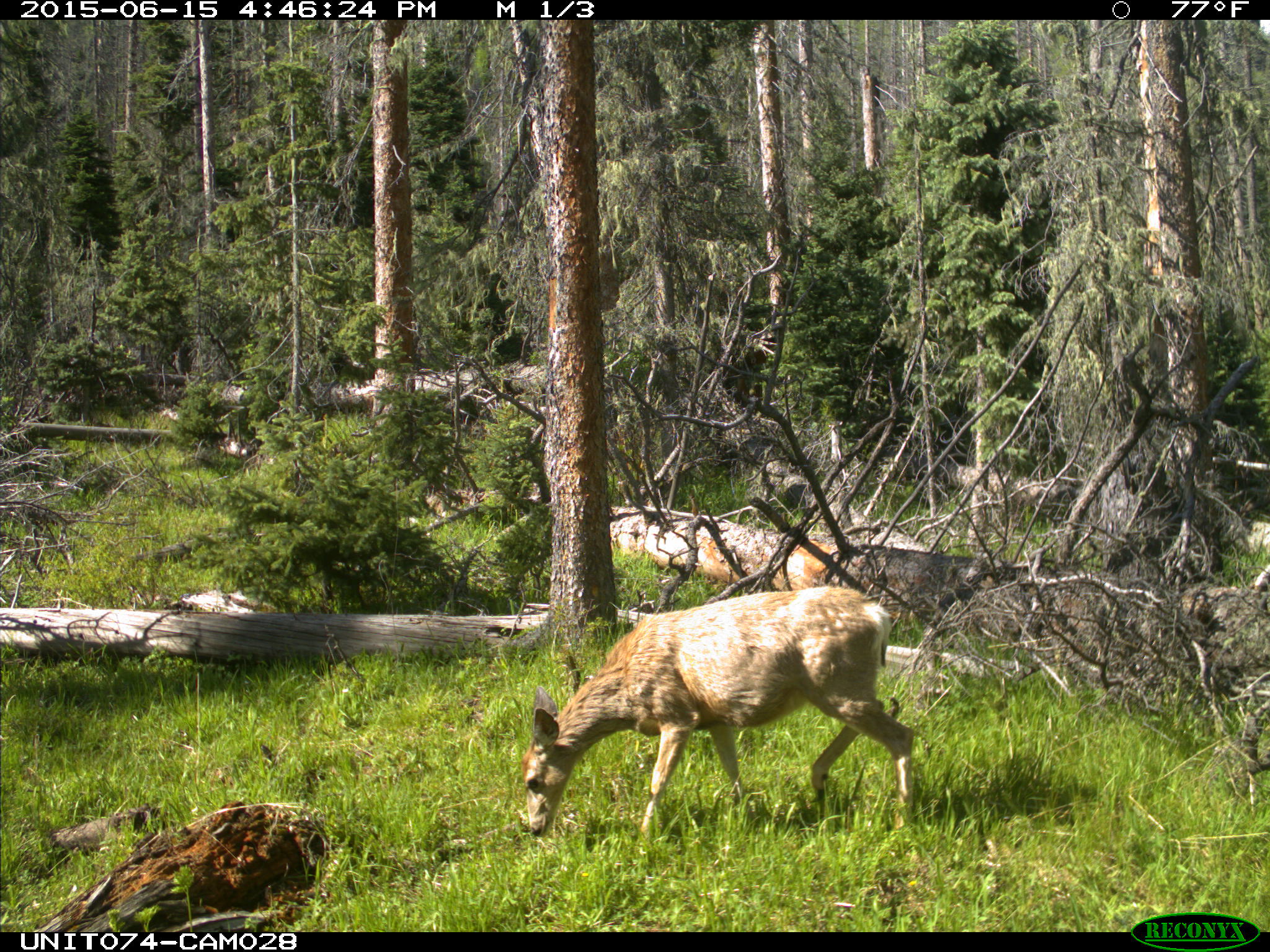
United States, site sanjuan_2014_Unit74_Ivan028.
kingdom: Animalia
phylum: Chordata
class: Mammalia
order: Artiodactyla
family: Cervidae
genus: Odocoileus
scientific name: Odocoileus hemionus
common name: mule deer